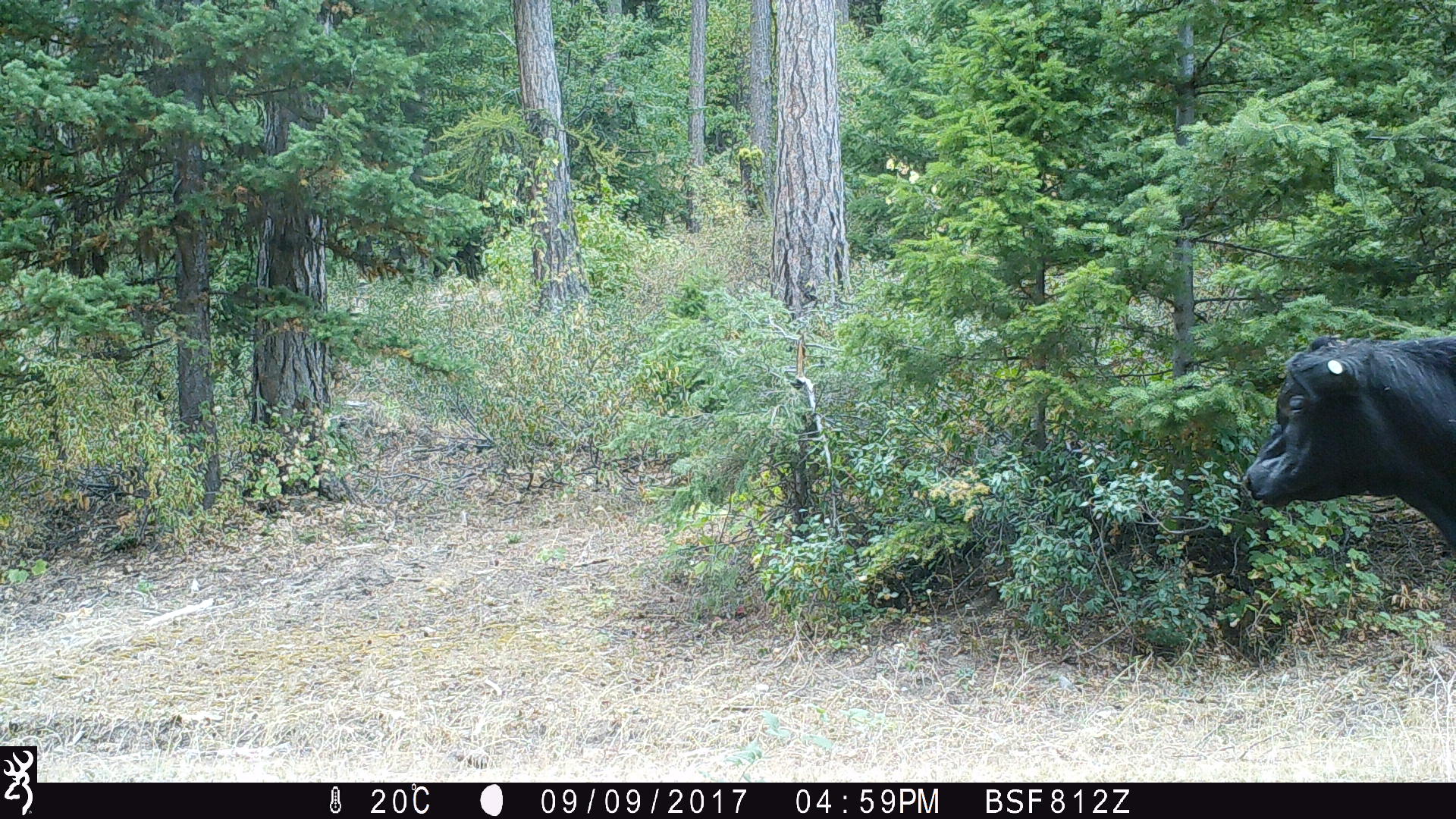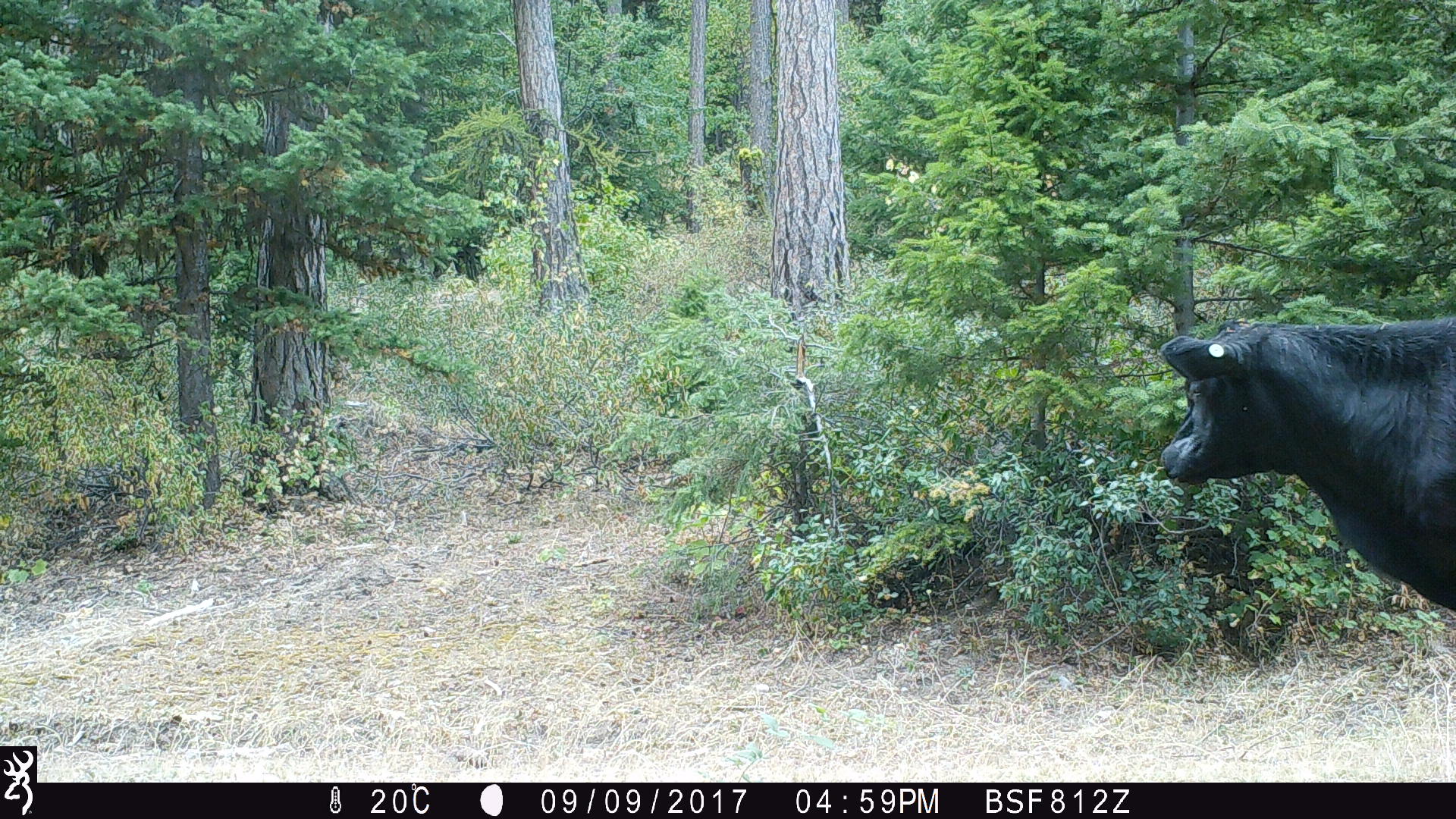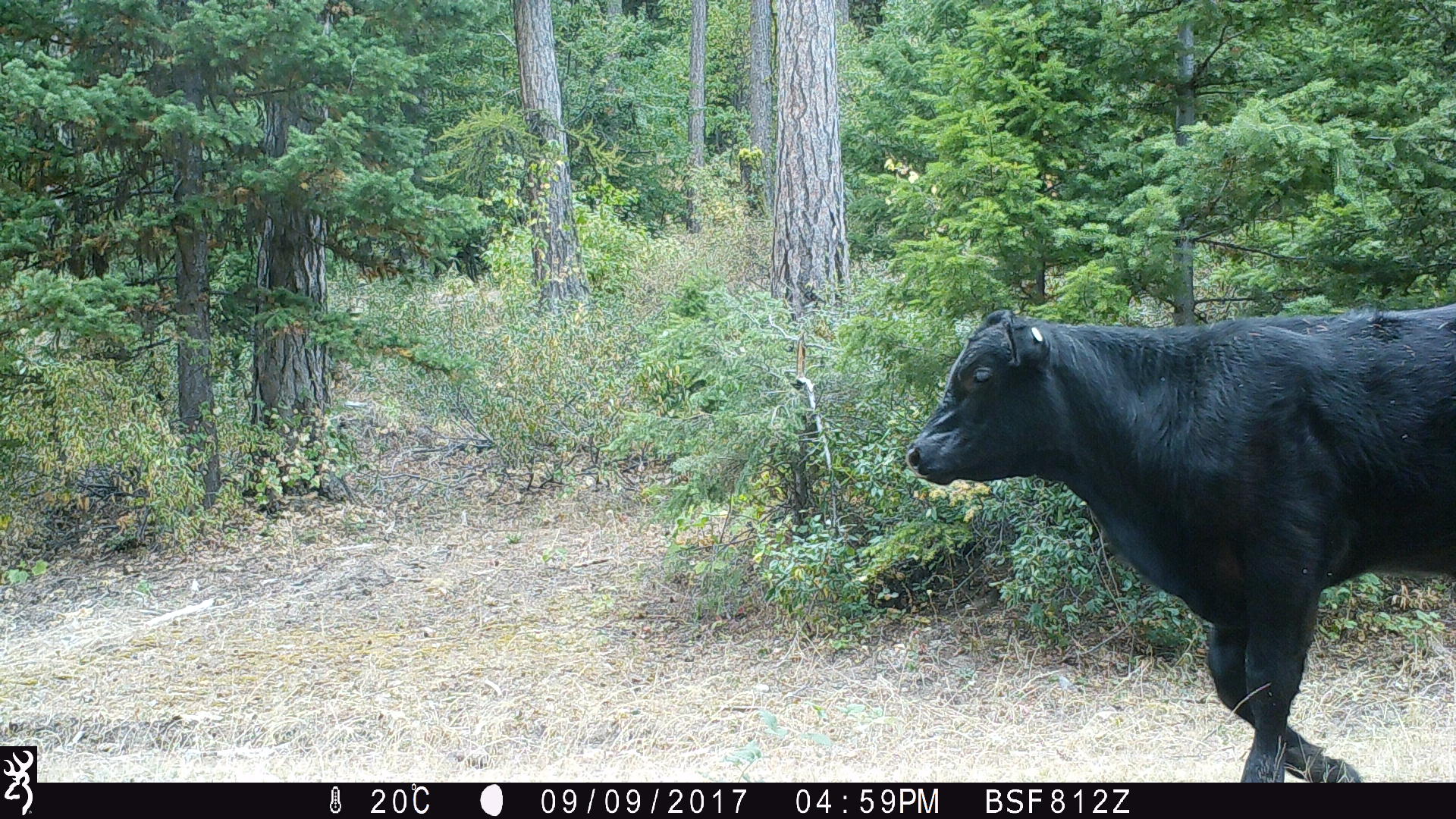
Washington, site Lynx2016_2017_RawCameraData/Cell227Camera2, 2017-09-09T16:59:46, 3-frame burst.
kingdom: Animalia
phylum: Chordata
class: Mammalia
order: Artiodactyla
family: Bovidae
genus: Bos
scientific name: Bos taurus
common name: domestic cattle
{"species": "domestic cattle (Bos taurus)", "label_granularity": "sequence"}